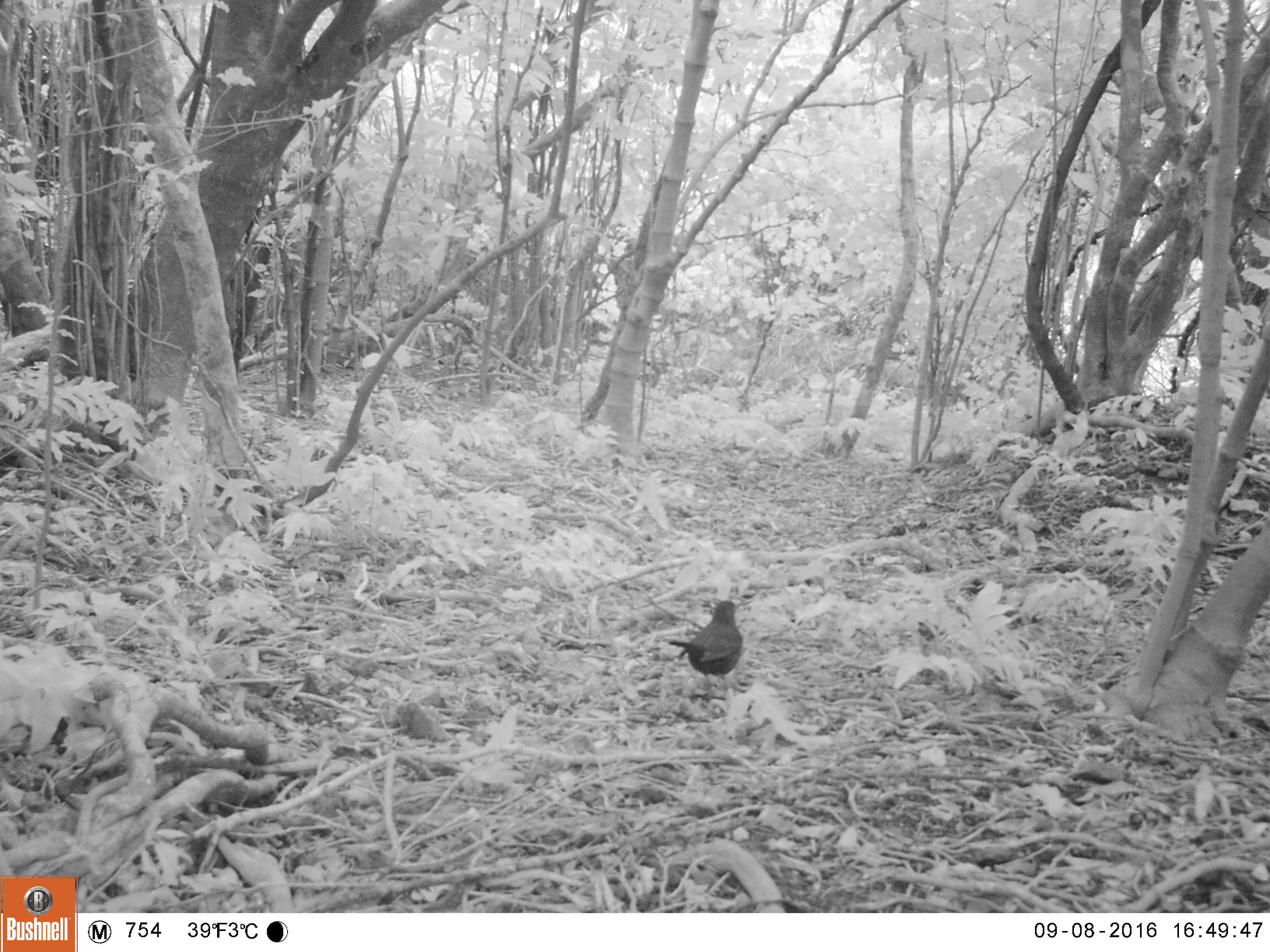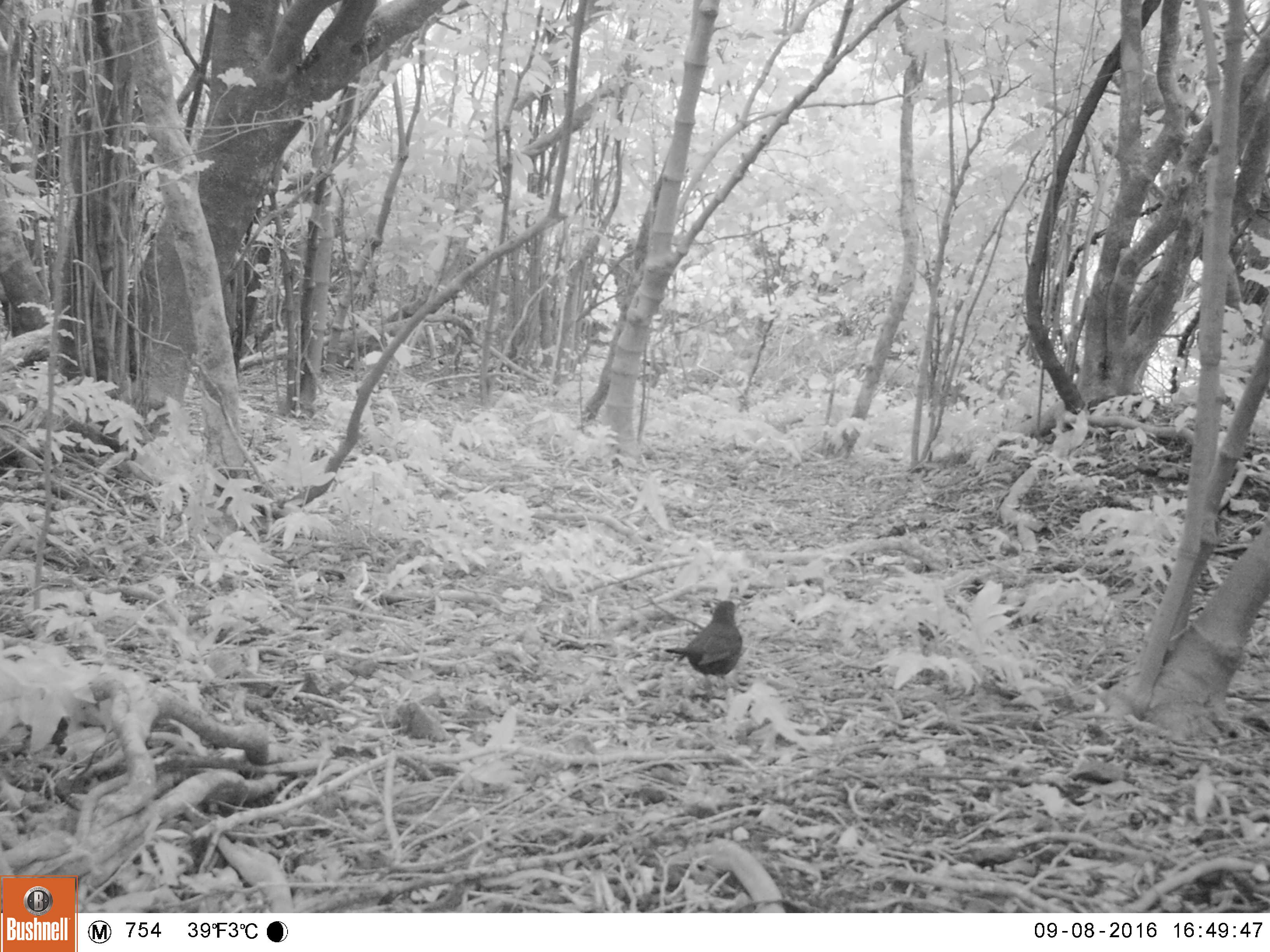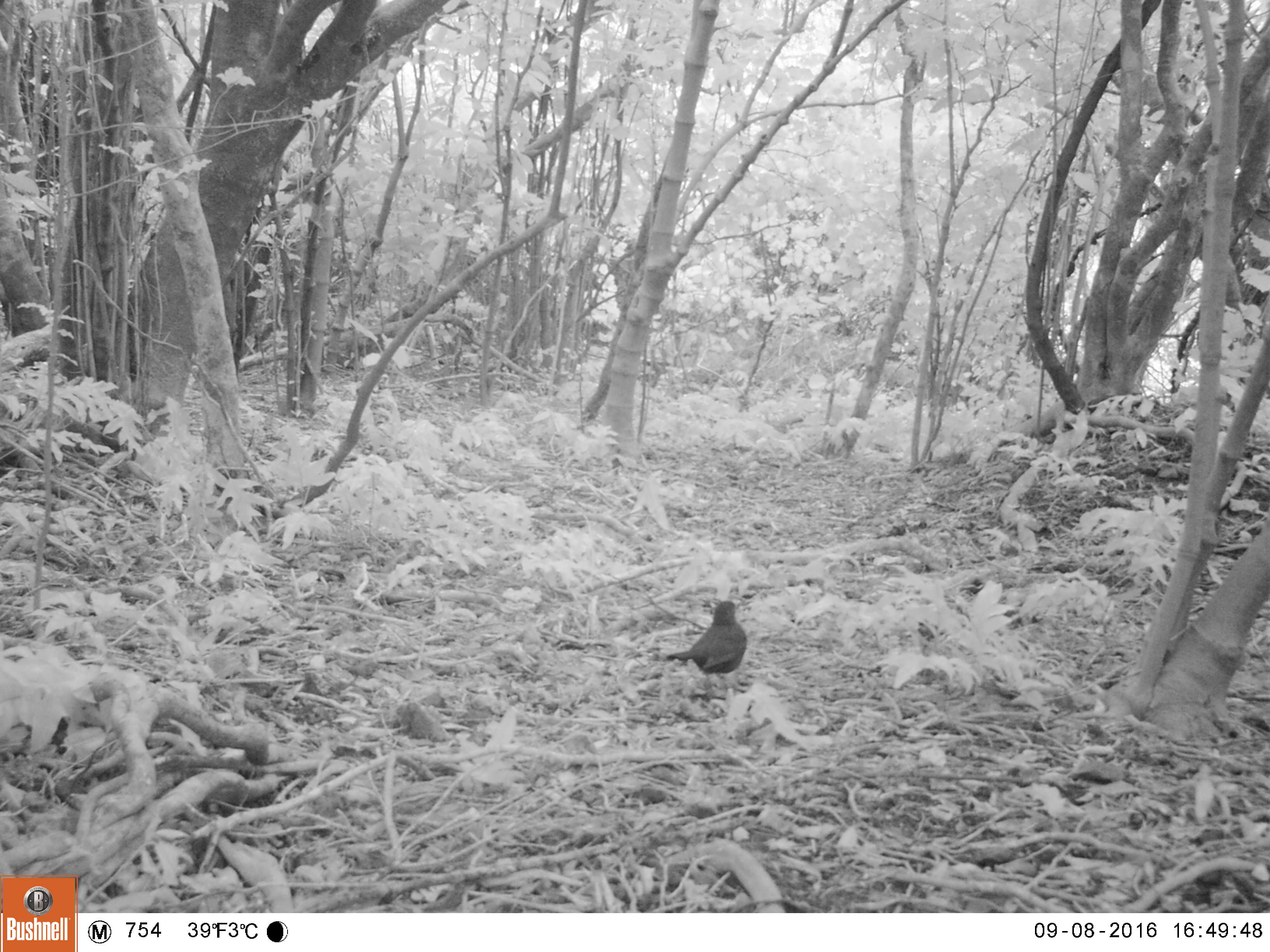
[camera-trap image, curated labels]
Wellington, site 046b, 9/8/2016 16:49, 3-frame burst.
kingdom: Animalia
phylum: Chordata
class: Aves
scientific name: Aves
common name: bird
Bird (Aves).